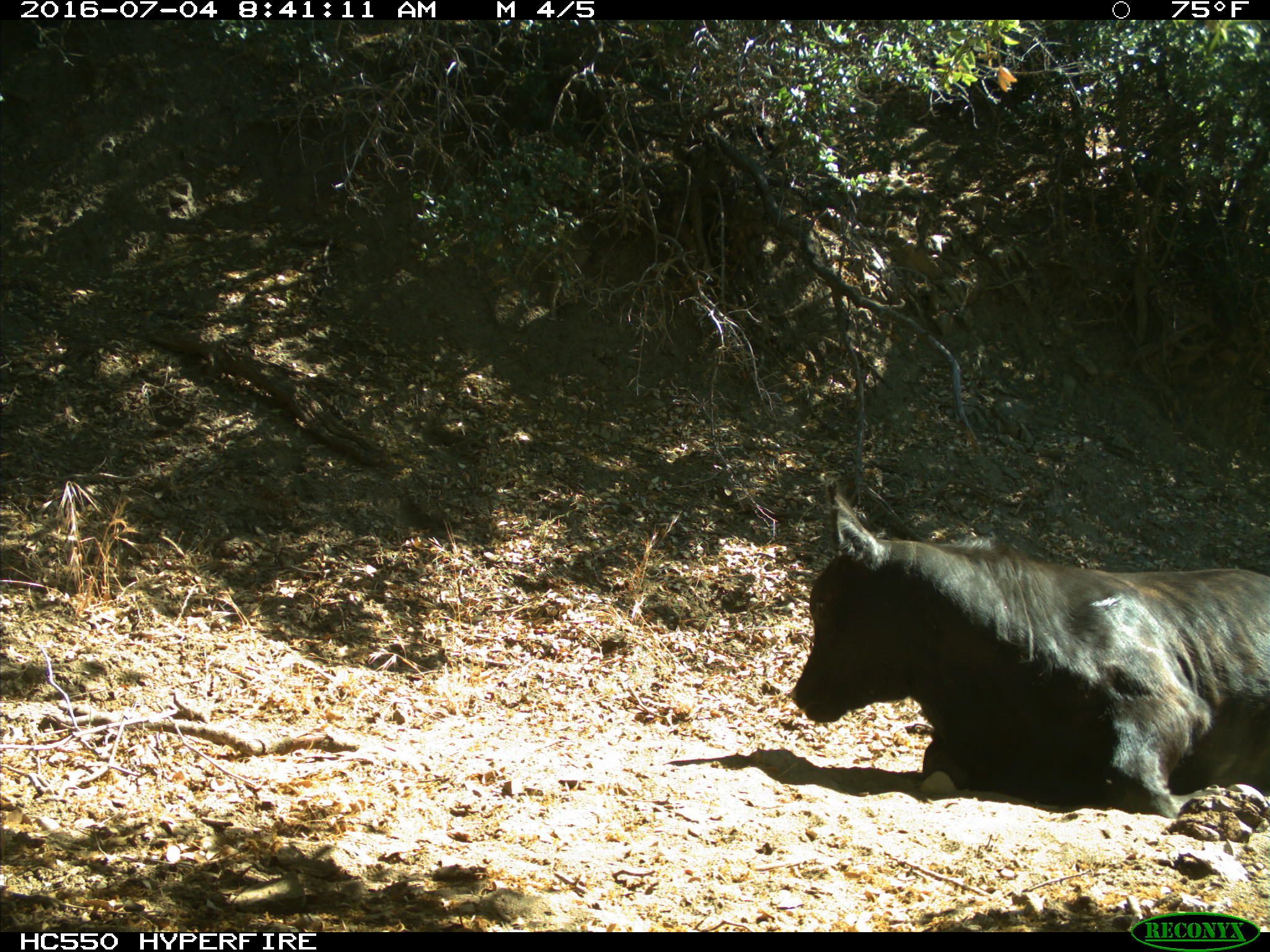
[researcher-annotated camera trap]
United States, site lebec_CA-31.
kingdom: Animalia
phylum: Chordata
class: Mammalia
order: Artiodactyla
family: Bovidae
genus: Bos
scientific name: Bos taurus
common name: domestic cow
Bos taurus (domestic cow).